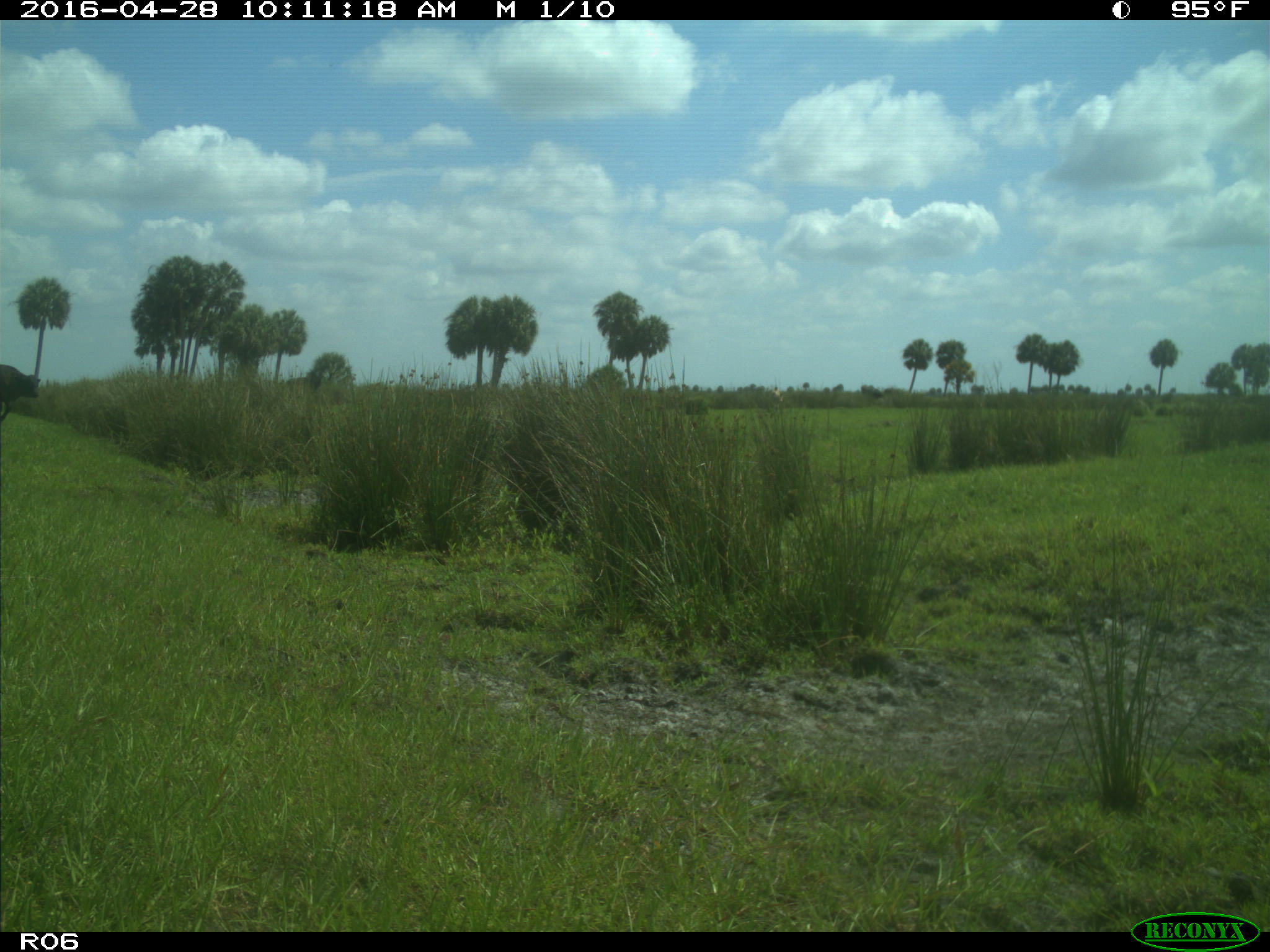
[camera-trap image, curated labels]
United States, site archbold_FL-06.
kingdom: Animalia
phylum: Chordata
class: Mammalia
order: Artiodactyla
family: Bovidae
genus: Bos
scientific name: Bos taurus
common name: domestic cow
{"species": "Bos taurus (domestic cow)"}